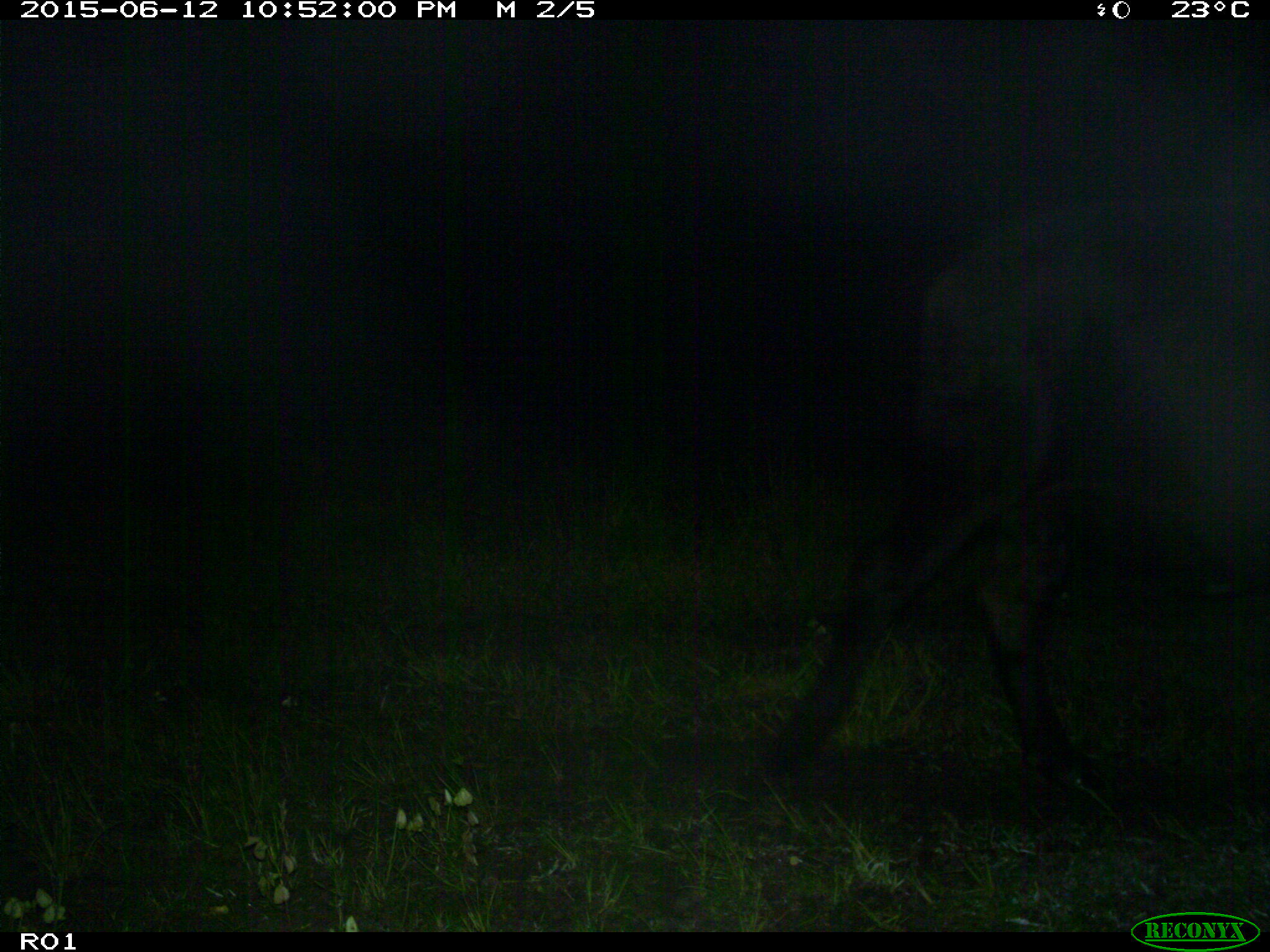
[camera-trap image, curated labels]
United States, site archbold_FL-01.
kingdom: Animalia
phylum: Chordata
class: Mammalia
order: Artiodactyla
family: Bovidae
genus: Bos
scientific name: Bos taurus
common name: domestic cow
Bos taurus (domestic cow).